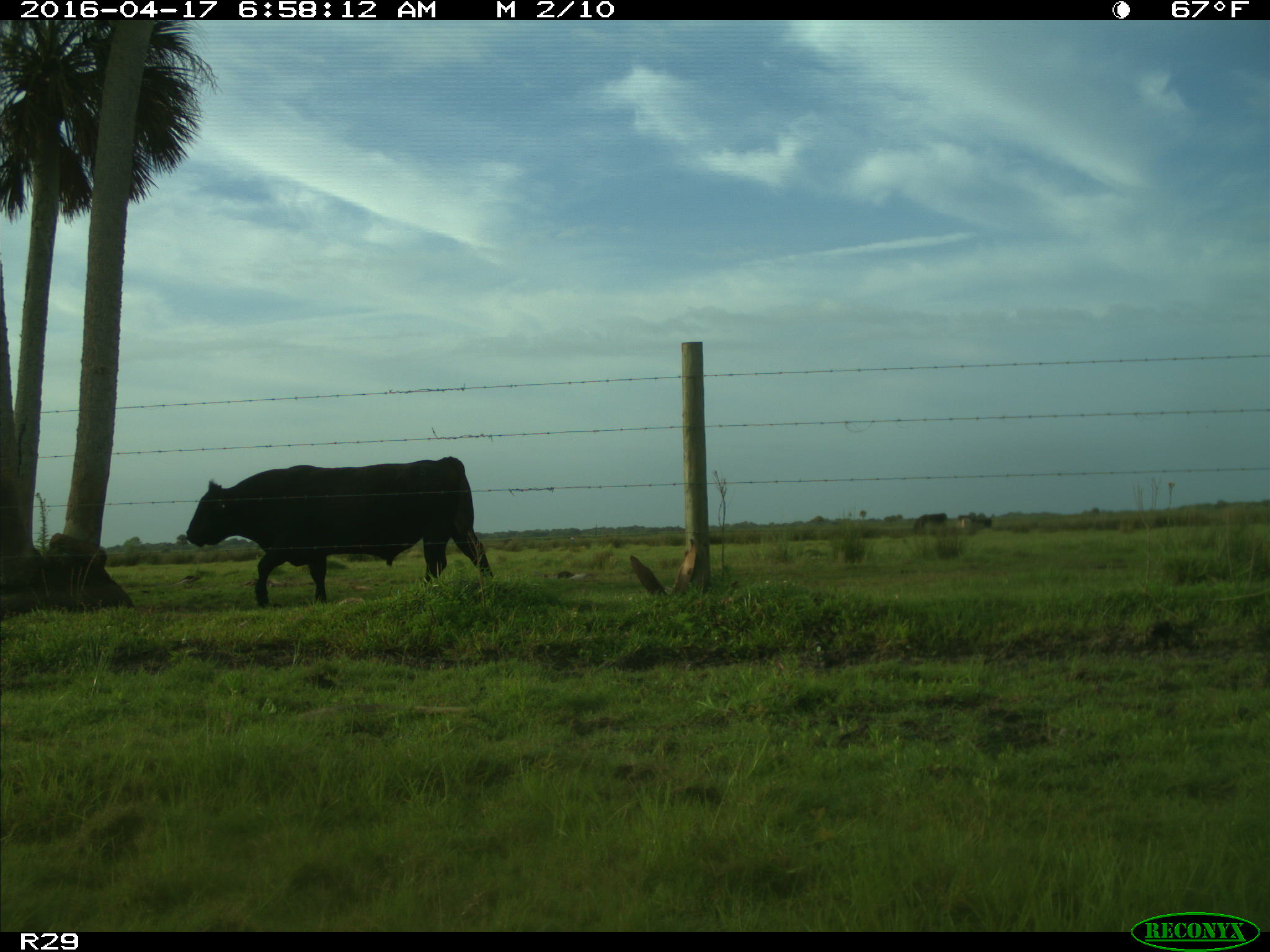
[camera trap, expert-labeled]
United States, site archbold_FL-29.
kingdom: Animalia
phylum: Chordata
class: Mammalia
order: Artiodactyla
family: Bovidae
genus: Bos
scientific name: Bos taurus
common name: domestic cow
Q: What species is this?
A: Bos taurus (domestic cow).